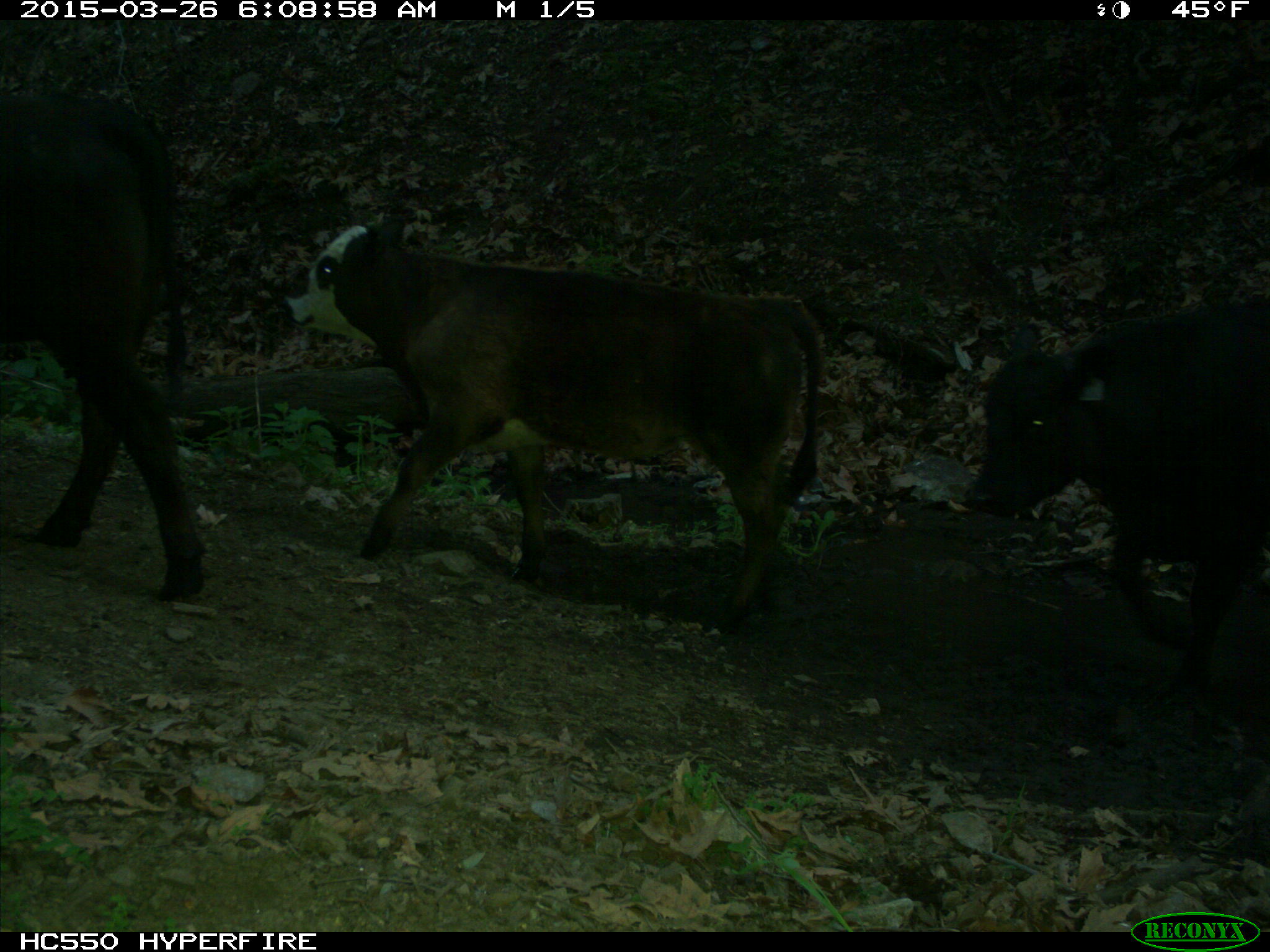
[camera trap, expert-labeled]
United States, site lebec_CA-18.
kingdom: Animalia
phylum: Chordata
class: Mammalia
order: Artiodactyla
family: Bovidae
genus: Bos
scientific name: Bos taurus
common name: domestic cow